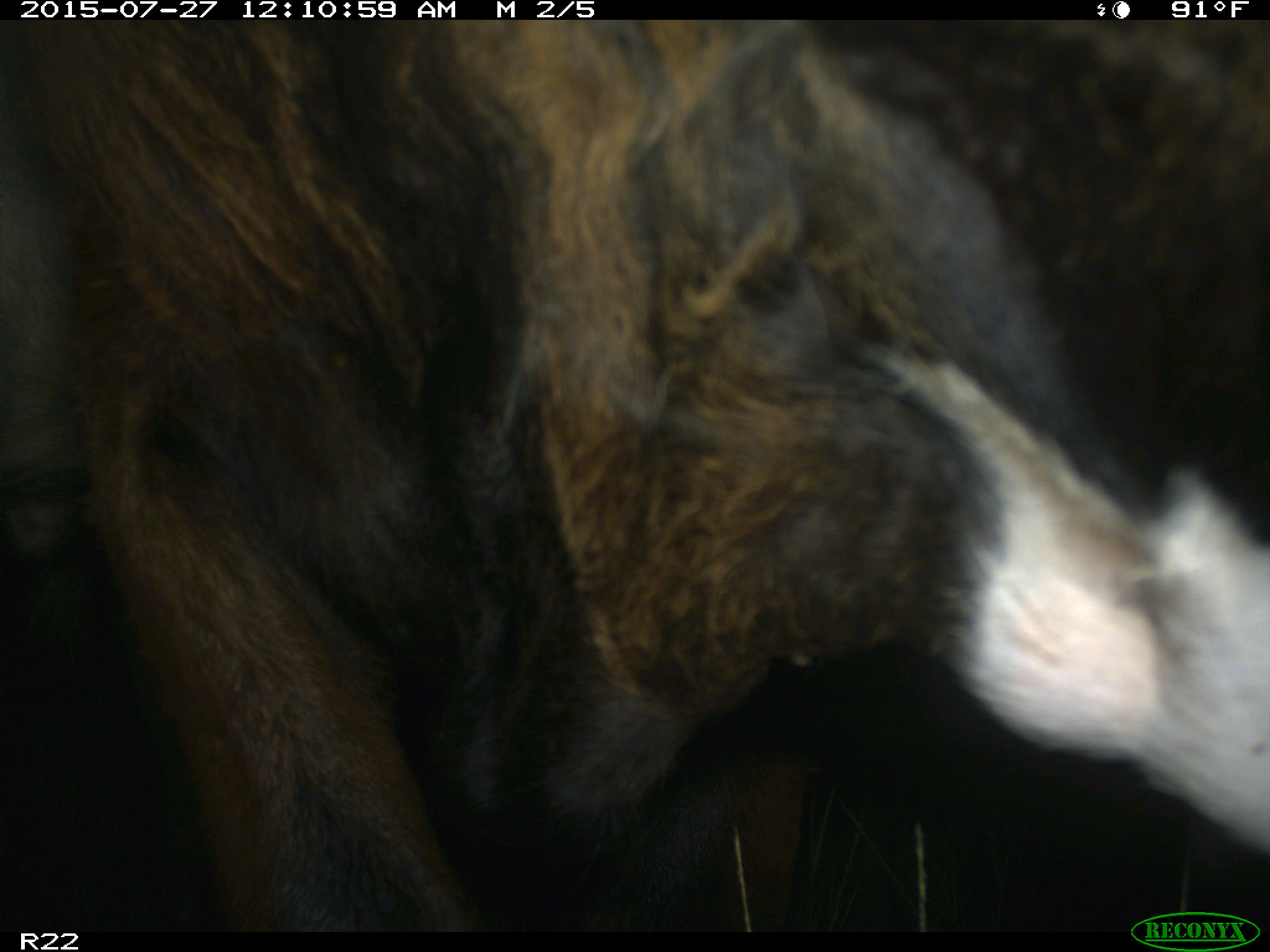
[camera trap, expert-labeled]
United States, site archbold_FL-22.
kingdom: Animalia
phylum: Chordata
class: Mammalia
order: Artiodactyla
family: Bovidae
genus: Bos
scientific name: Bos taurus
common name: domestic cow